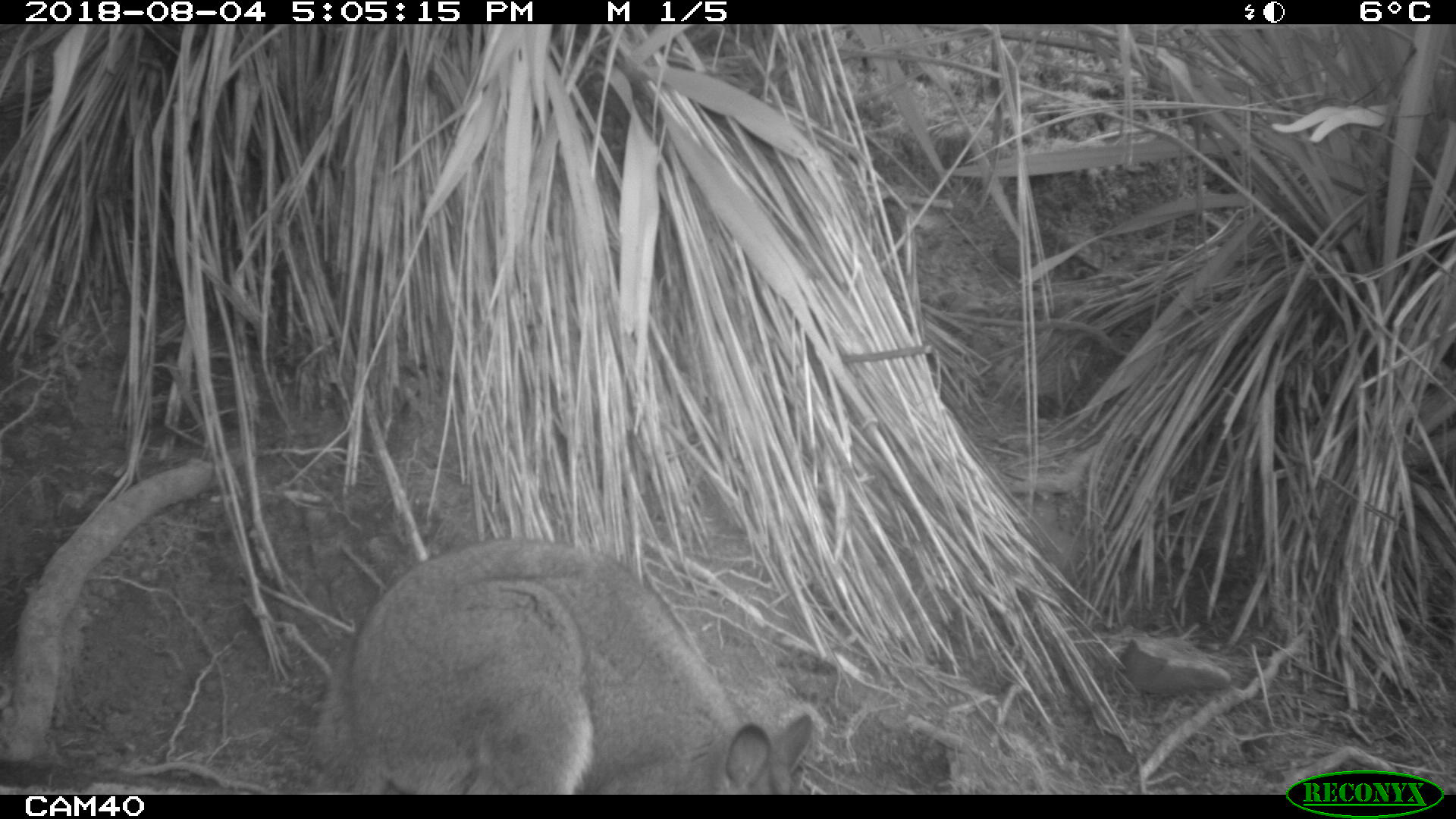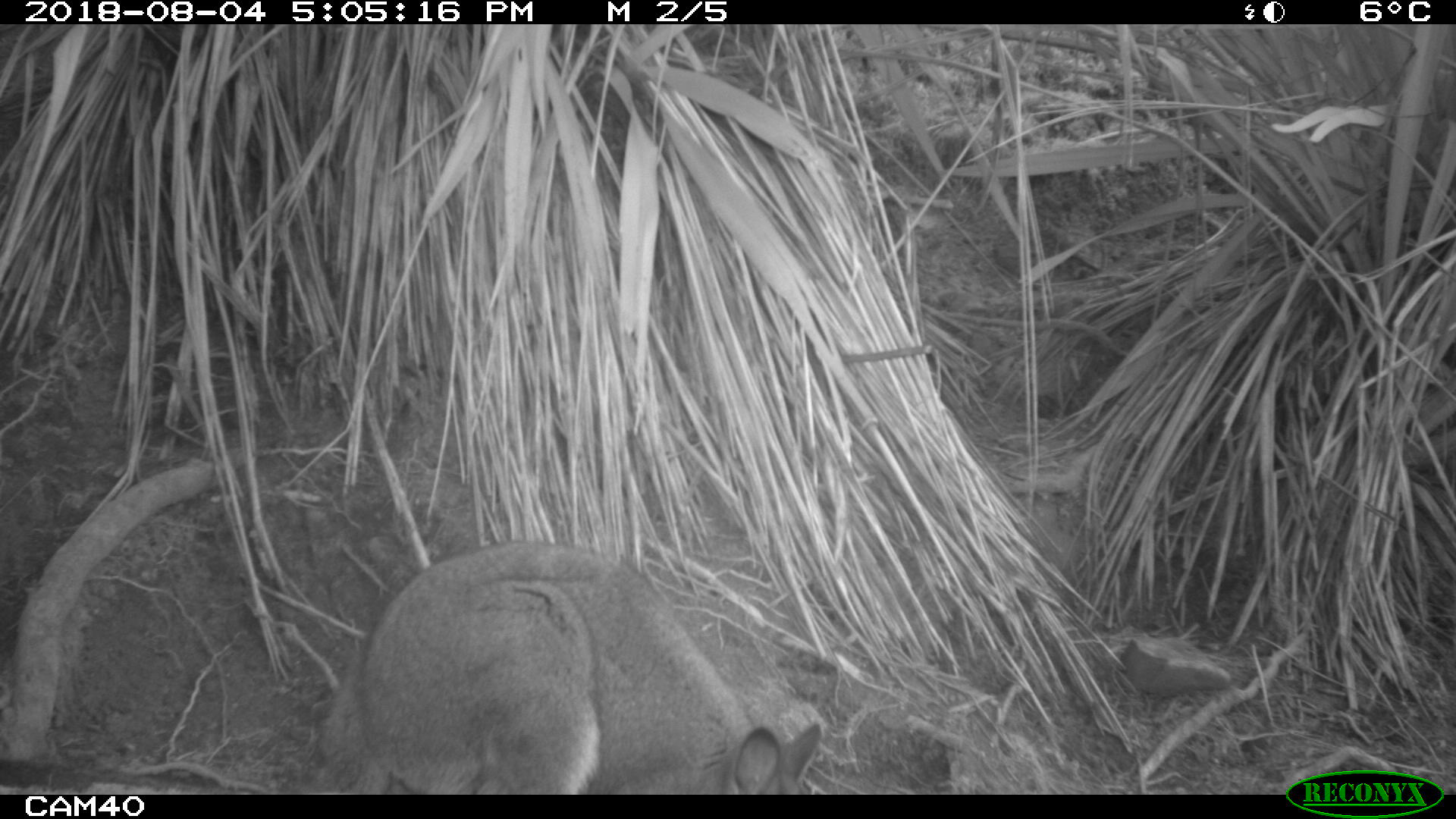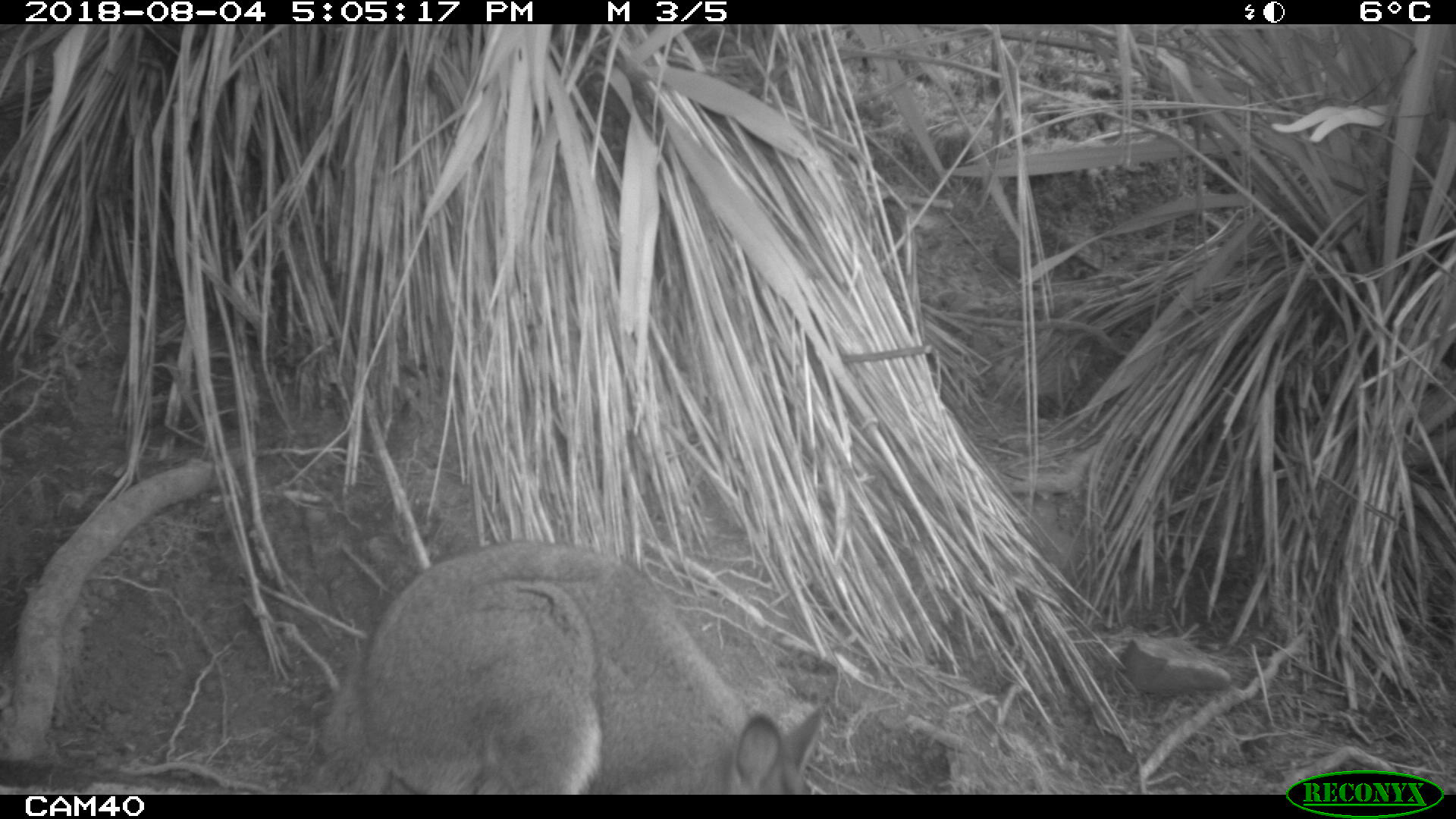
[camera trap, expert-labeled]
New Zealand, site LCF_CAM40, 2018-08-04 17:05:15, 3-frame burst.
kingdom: Animalia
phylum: Chordata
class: Mammalia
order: Diprotodontia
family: Macropodidae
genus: Notamacropus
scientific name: Notamacropus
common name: wallaby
Wallaby (Notamacropus).